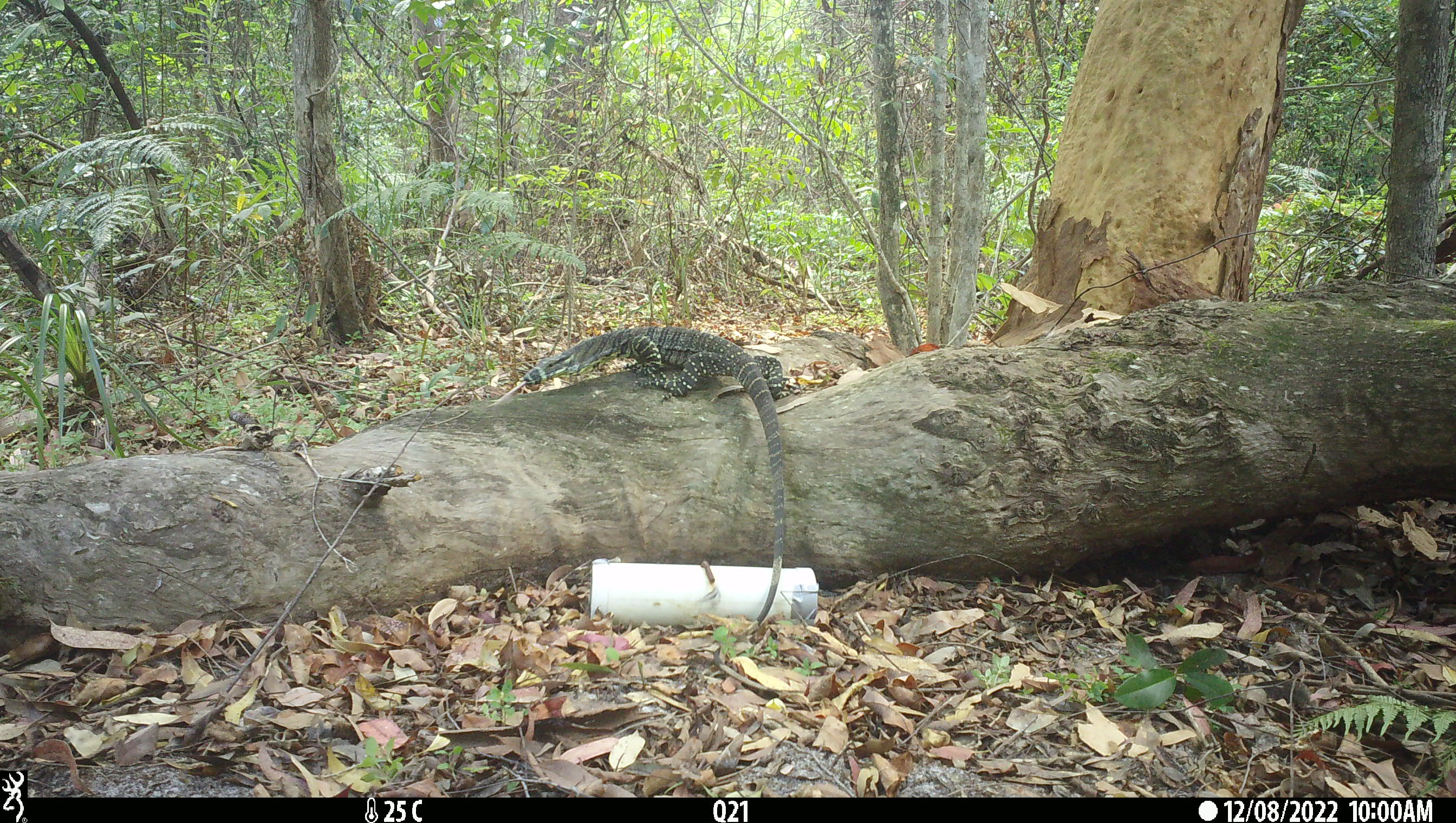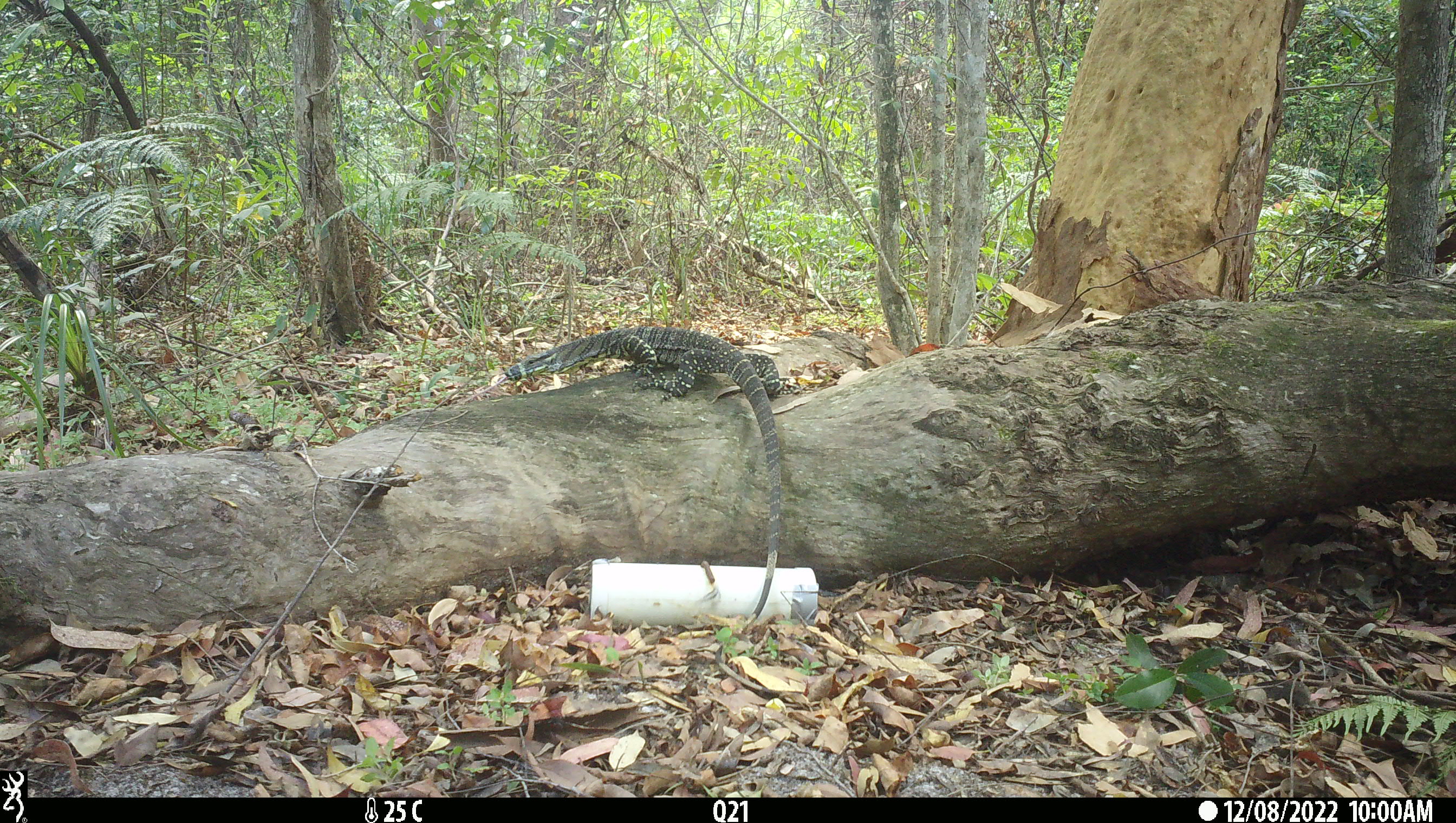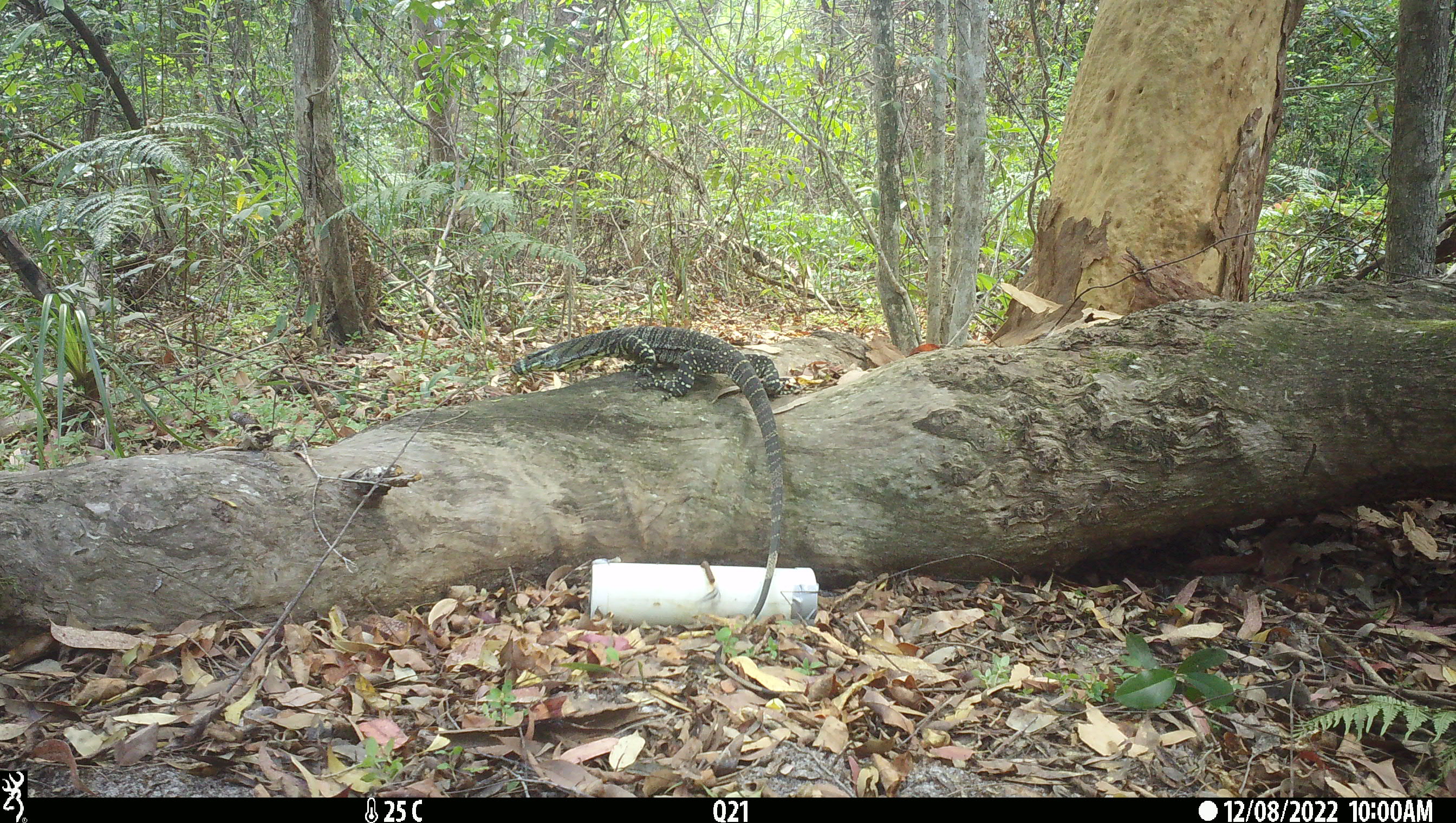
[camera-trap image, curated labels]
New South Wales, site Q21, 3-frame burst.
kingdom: Animalia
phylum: Chordata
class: Reptilia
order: Squamata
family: Varanidae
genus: Varanus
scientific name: Varanus varius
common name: lace monitor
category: goanna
Goanna (lace monitor) (Varanus varius).